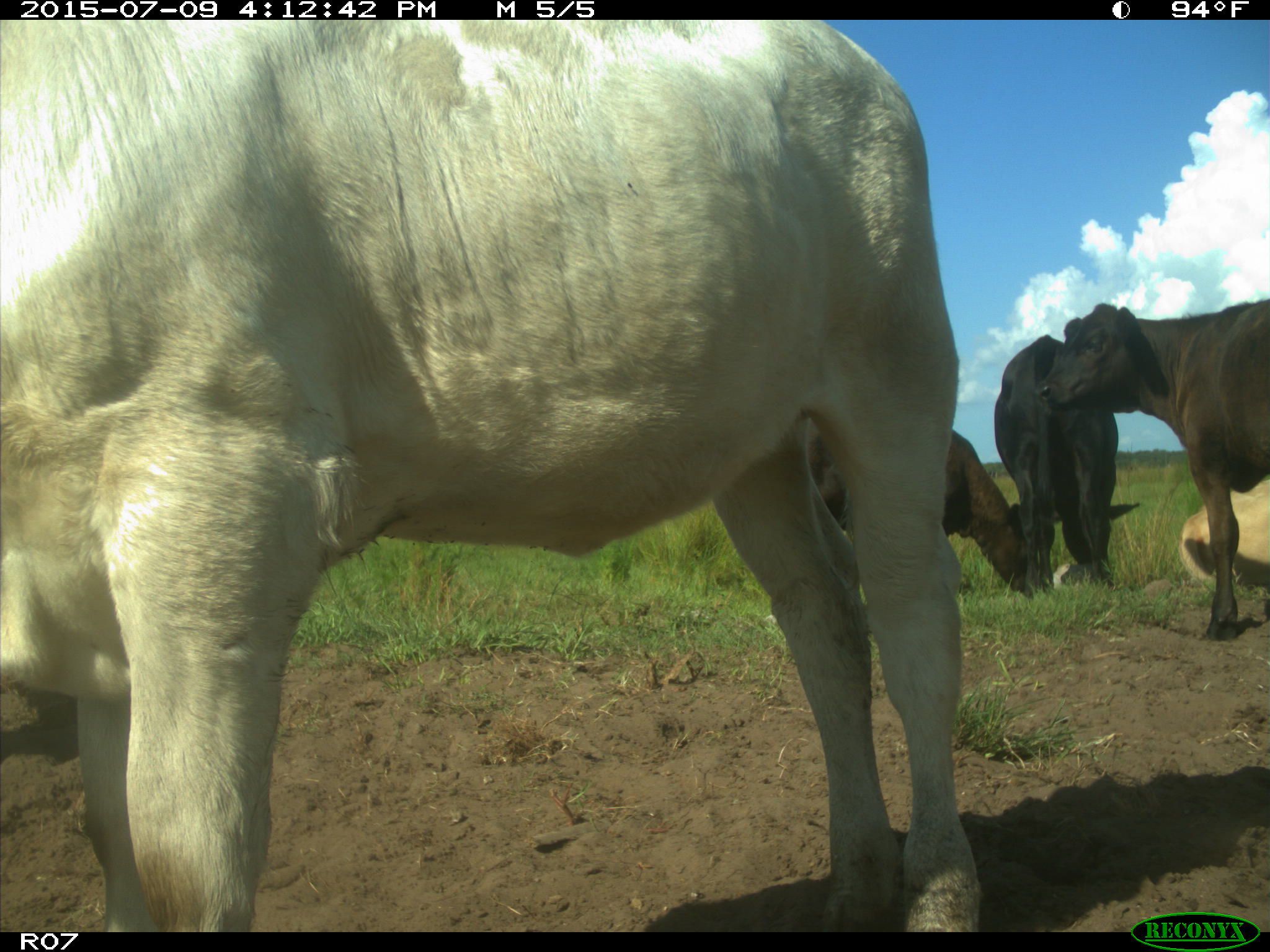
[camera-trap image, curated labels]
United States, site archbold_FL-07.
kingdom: Animalia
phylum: Chordata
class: Mammalia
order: Artiodactyla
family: Bovidae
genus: Bos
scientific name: Bos taurus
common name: domestic cow